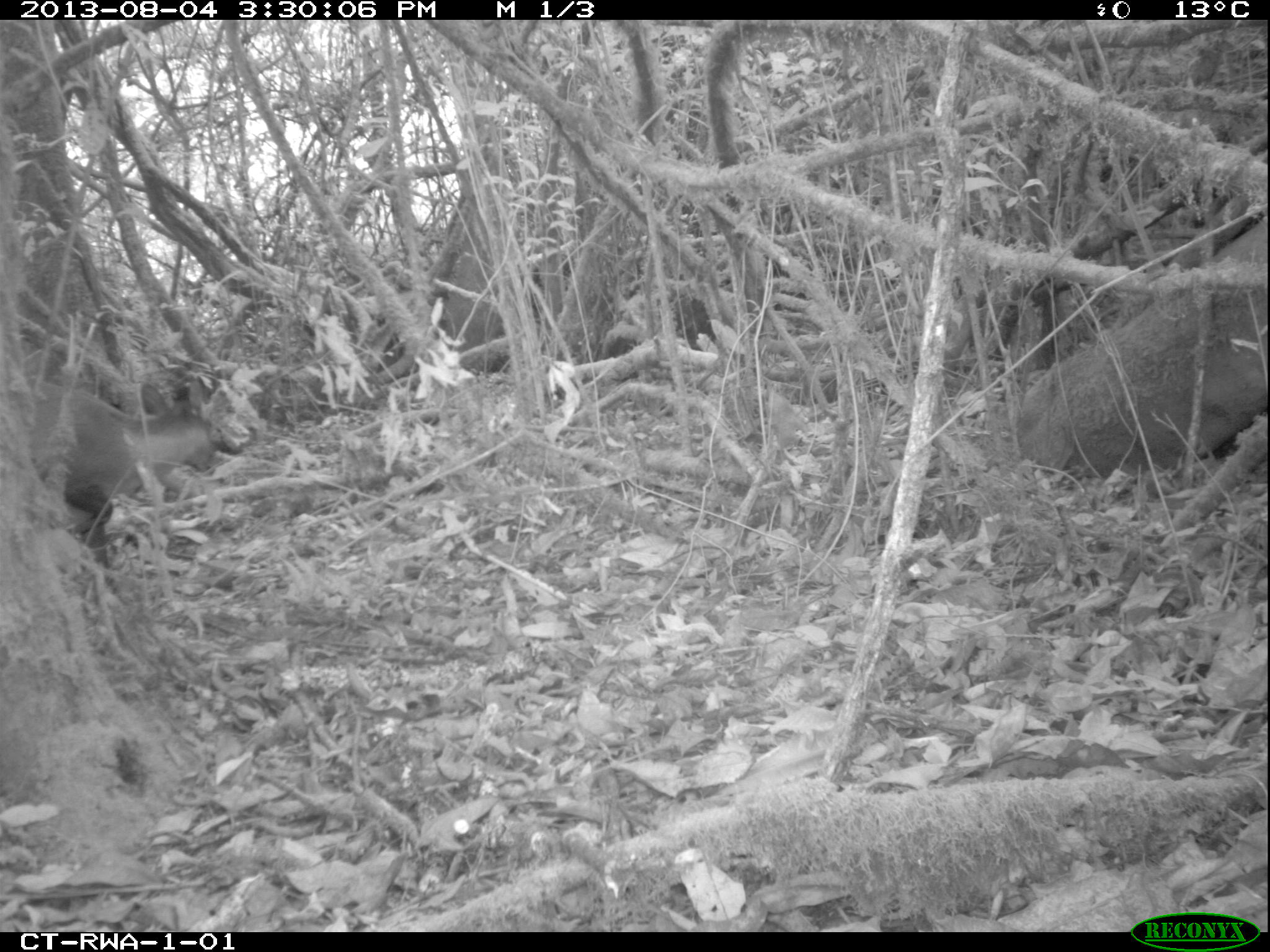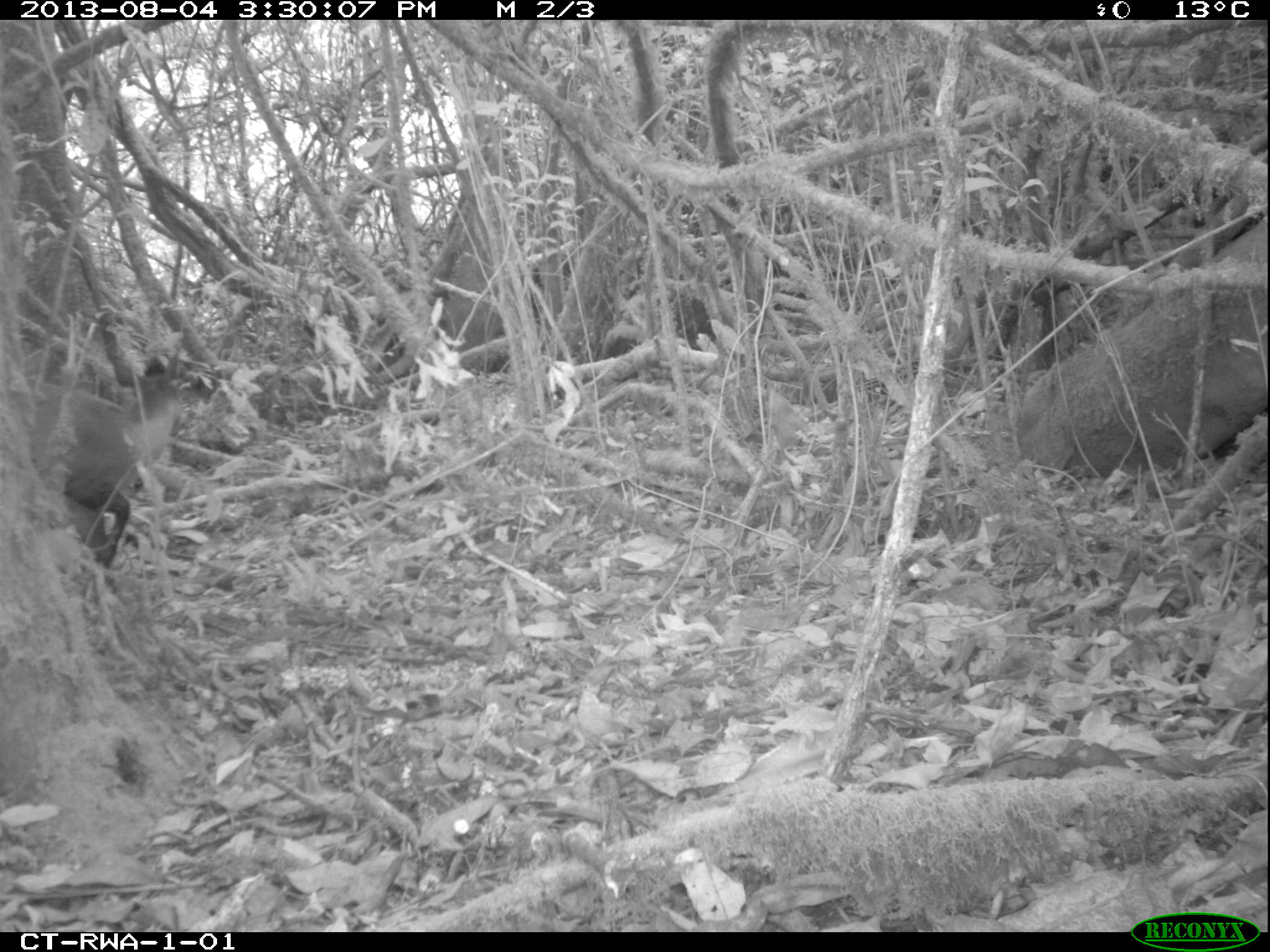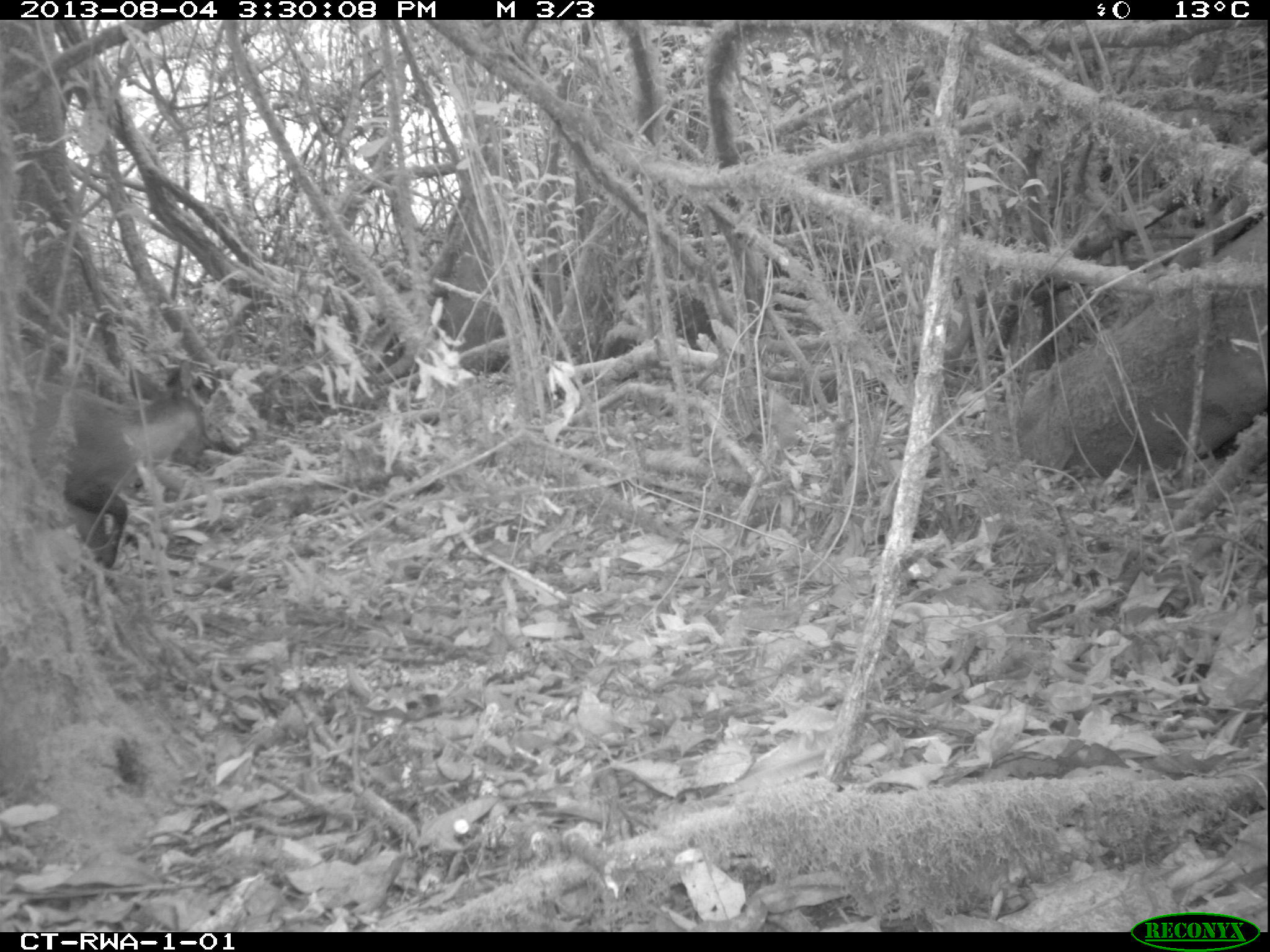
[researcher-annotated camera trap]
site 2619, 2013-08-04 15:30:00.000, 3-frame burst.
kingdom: Animalia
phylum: Chordata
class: Mammalia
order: Artiodactyla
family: Bovidae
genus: Cephalophus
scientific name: Cephalophus nigrifrons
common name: black-fronted duiker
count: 1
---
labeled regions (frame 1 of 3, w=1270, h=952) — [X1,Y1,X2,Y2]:
cephalophus nigrifrons: [0,375,223,580]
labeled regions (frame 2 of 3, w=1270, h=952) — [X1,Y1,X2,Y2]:
cephalophus nigrifrons: [0,343,199,576]